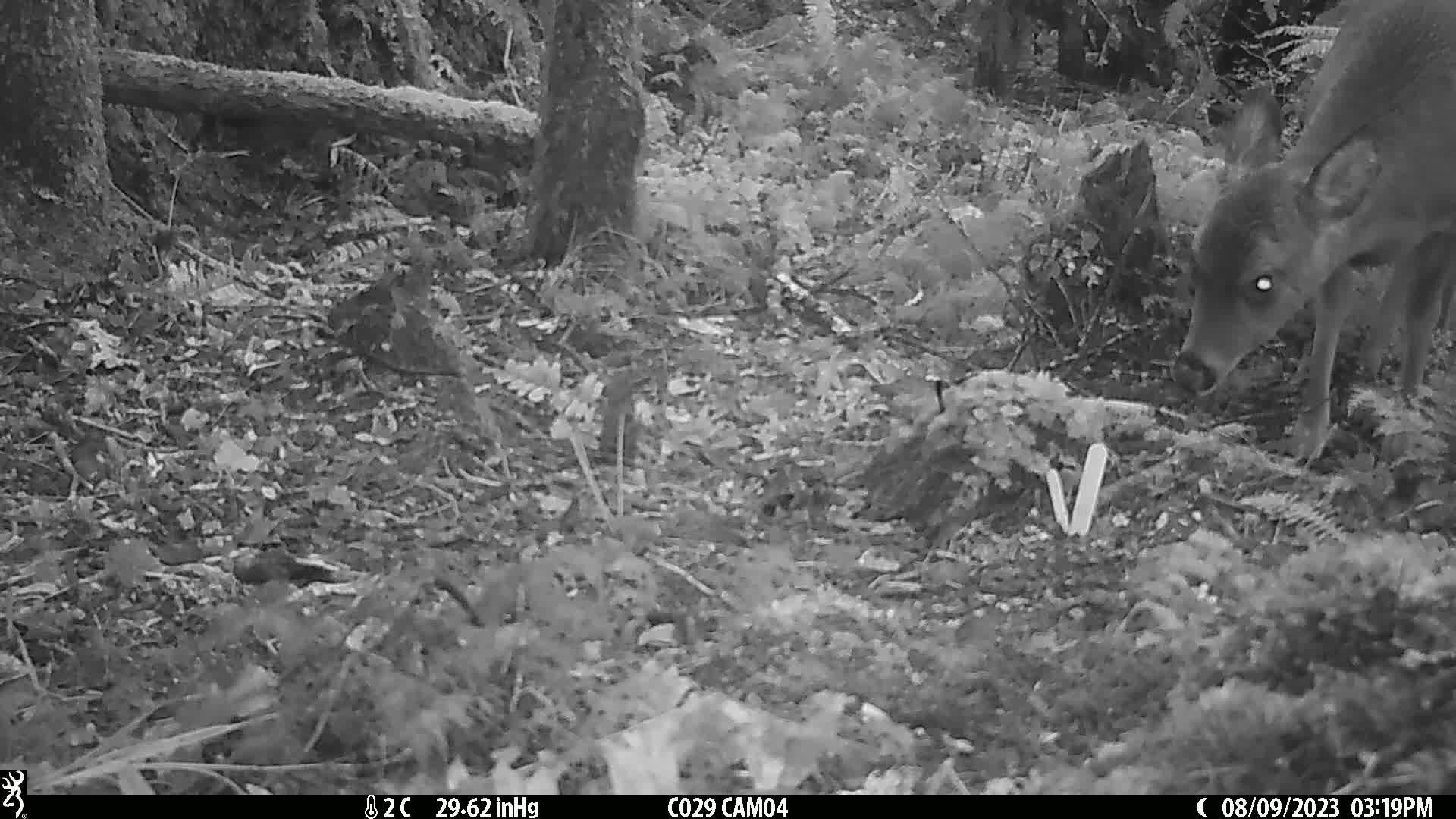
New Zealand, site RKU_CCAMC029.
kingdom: Animalia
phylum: Chordata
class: Mammalia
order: Artiodactyla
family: Cervidae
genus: Odocoileus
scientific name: Odocoileus virginianus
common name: white-tailed deer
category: white tailed deer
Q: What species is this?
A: White tailed deer (white-tailed deer) (Odocoileus virginianus).